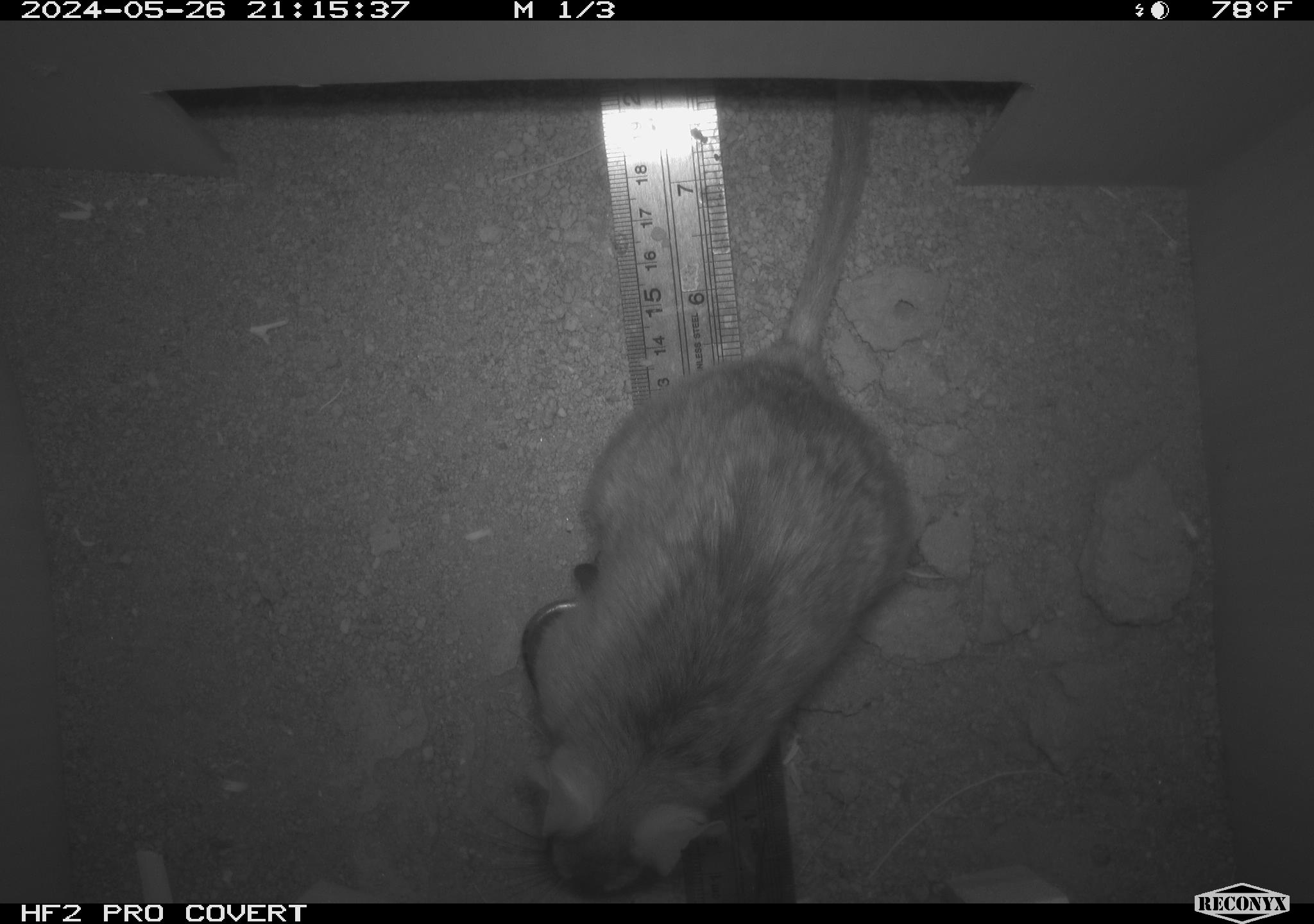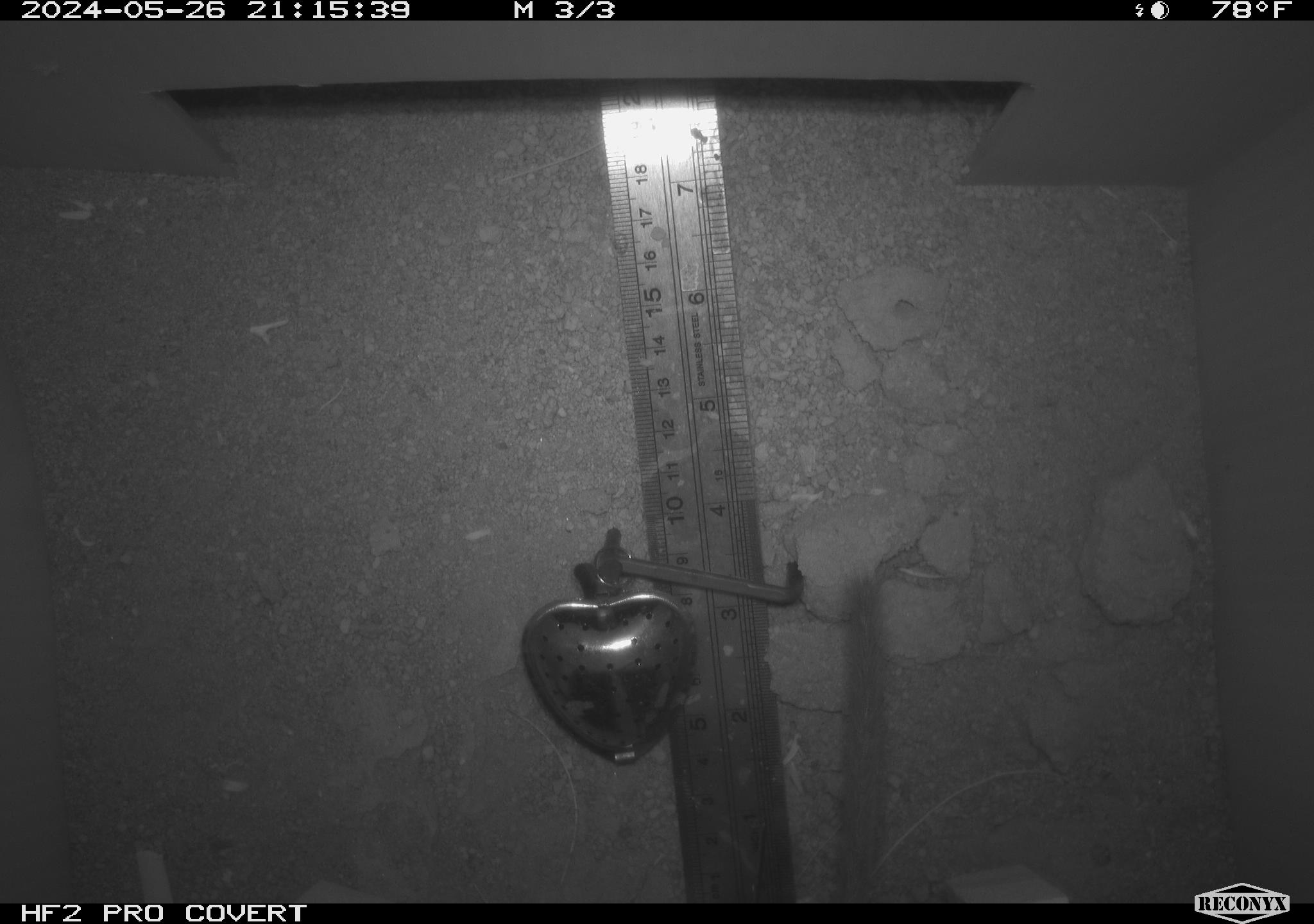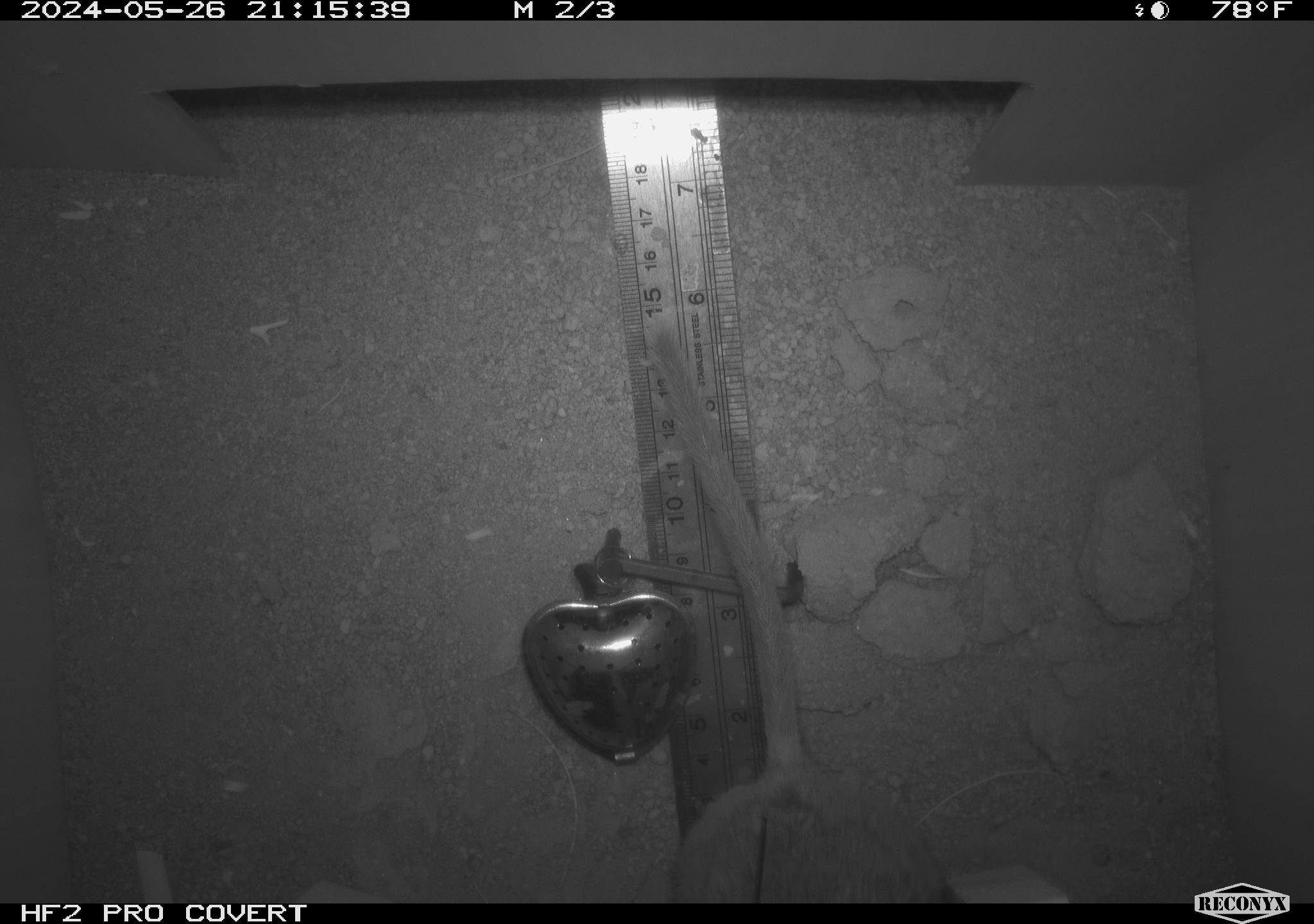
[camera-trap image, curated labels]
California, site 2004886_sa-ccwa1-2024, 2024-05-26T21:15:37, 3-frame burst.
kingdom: Animalia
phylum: Chordata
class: Mammalia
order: Rodentia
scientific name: Rodentia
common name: woodrat or rat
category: woodrat or rat species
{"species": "woodrat or rat species (woodrat or rat) (Rodentia)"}